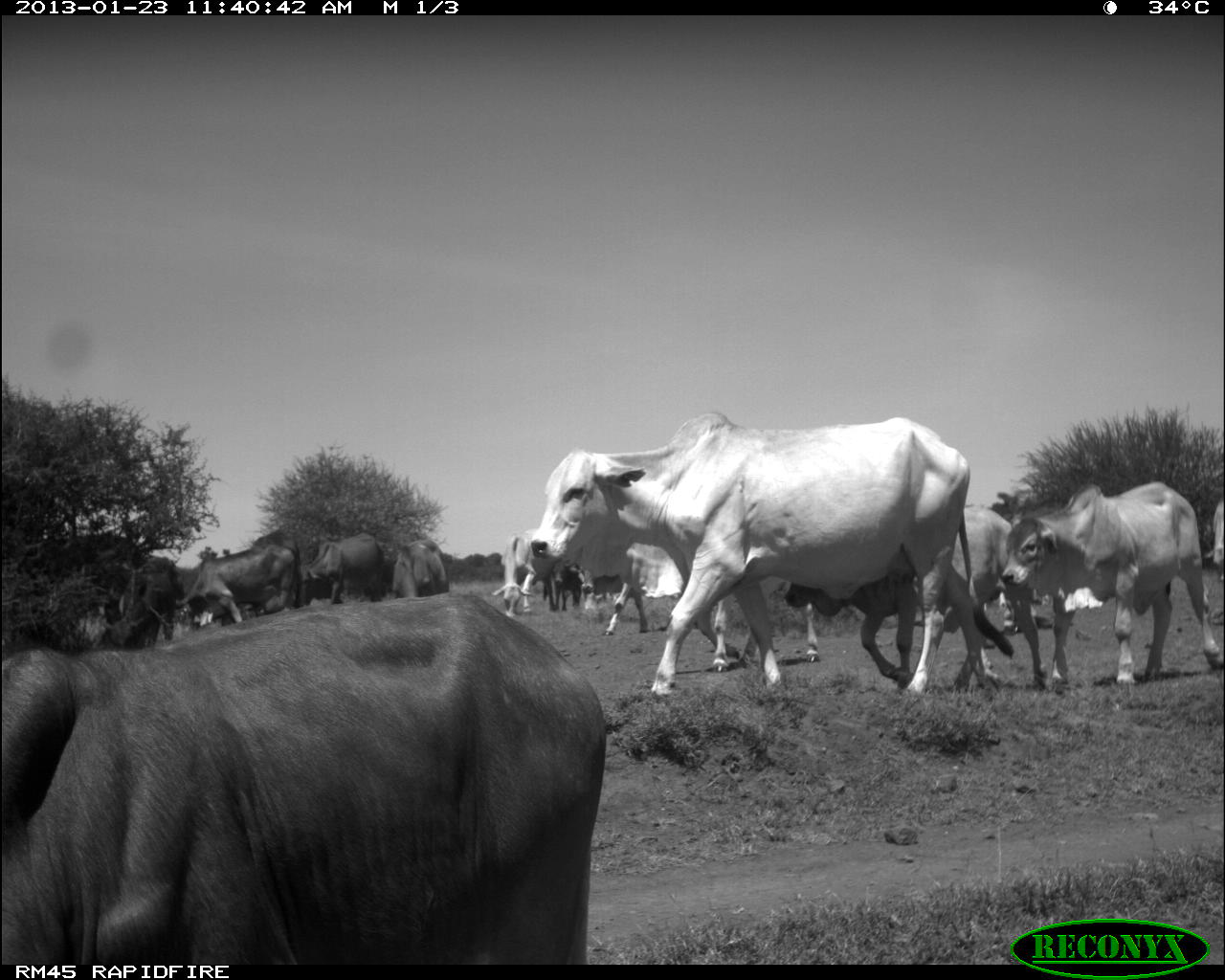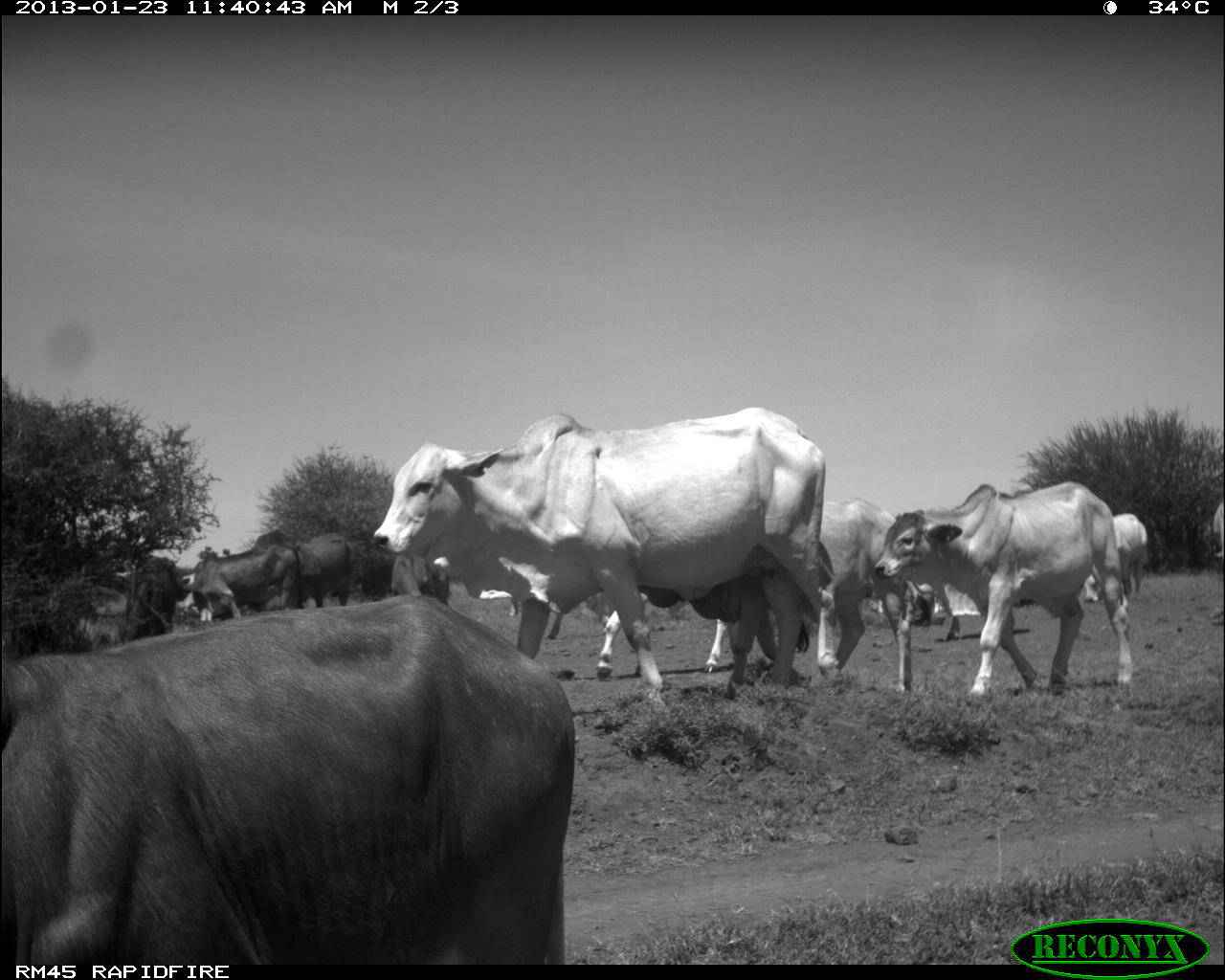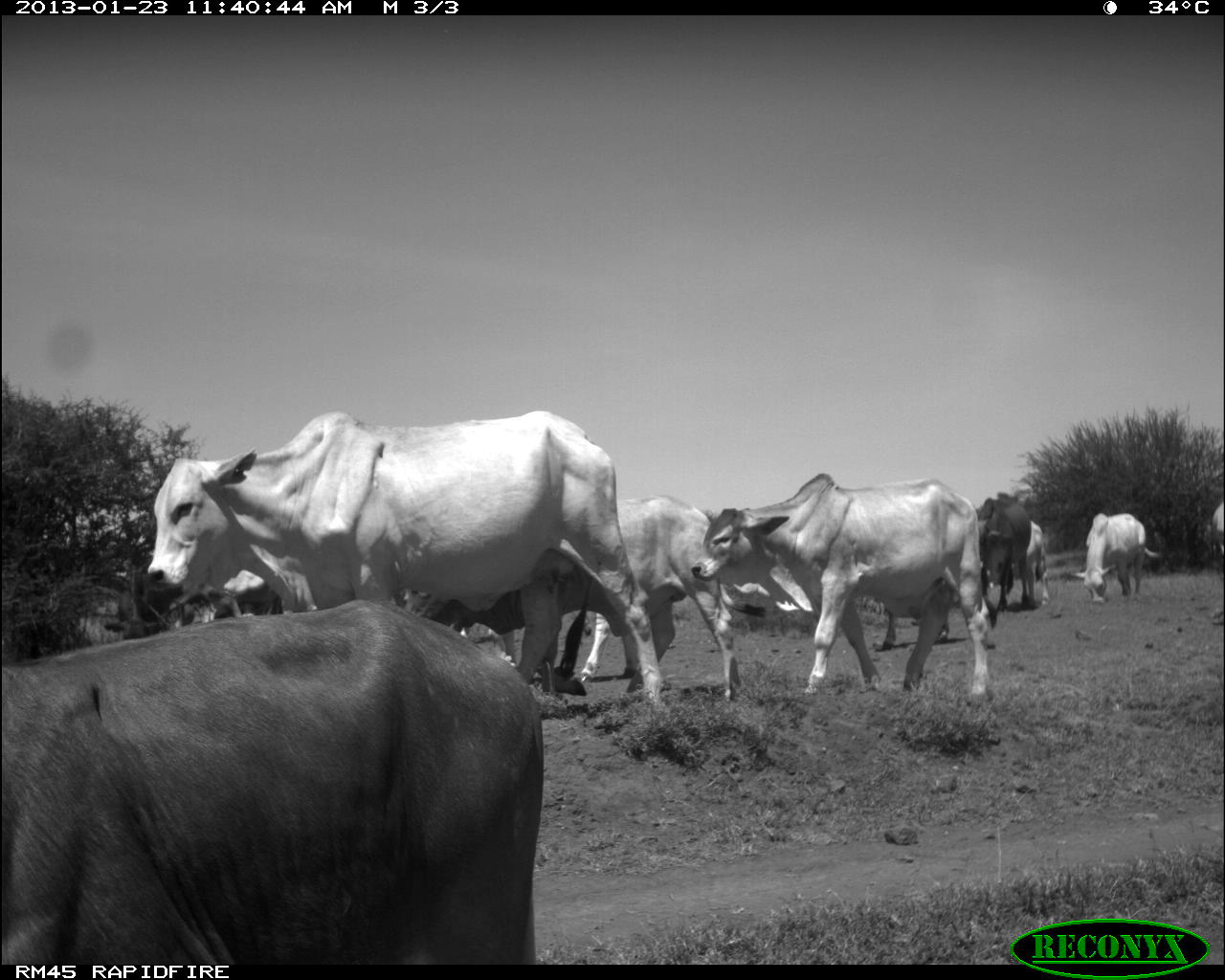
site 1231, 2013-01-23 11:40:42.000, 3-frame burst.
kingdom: Animalia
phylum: Chordata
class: Mammalia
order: Artiodactyla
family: Bovidae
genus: Bos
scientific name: Bos taurus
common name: domestic cattle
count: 16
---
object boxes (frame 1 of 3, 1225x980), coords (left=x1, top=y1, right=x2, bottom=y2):
bos taurus: (left=0, top=588, right=608, bottom=967); (left=530, top=412, right=1017, bottom=698); (left=783, top=500, right=1045, bottom=689); (left=995, top=476, right=1224, bottom=683); (left=577, top=559, right=706, bottom=635); (left=175, top=544, right=299, bottom=621); (left=299, top=531, right=388, bottom=604); (left=490, top=522, right=559, bottom=616); (left=392, top=535, right=449, bottom=598)